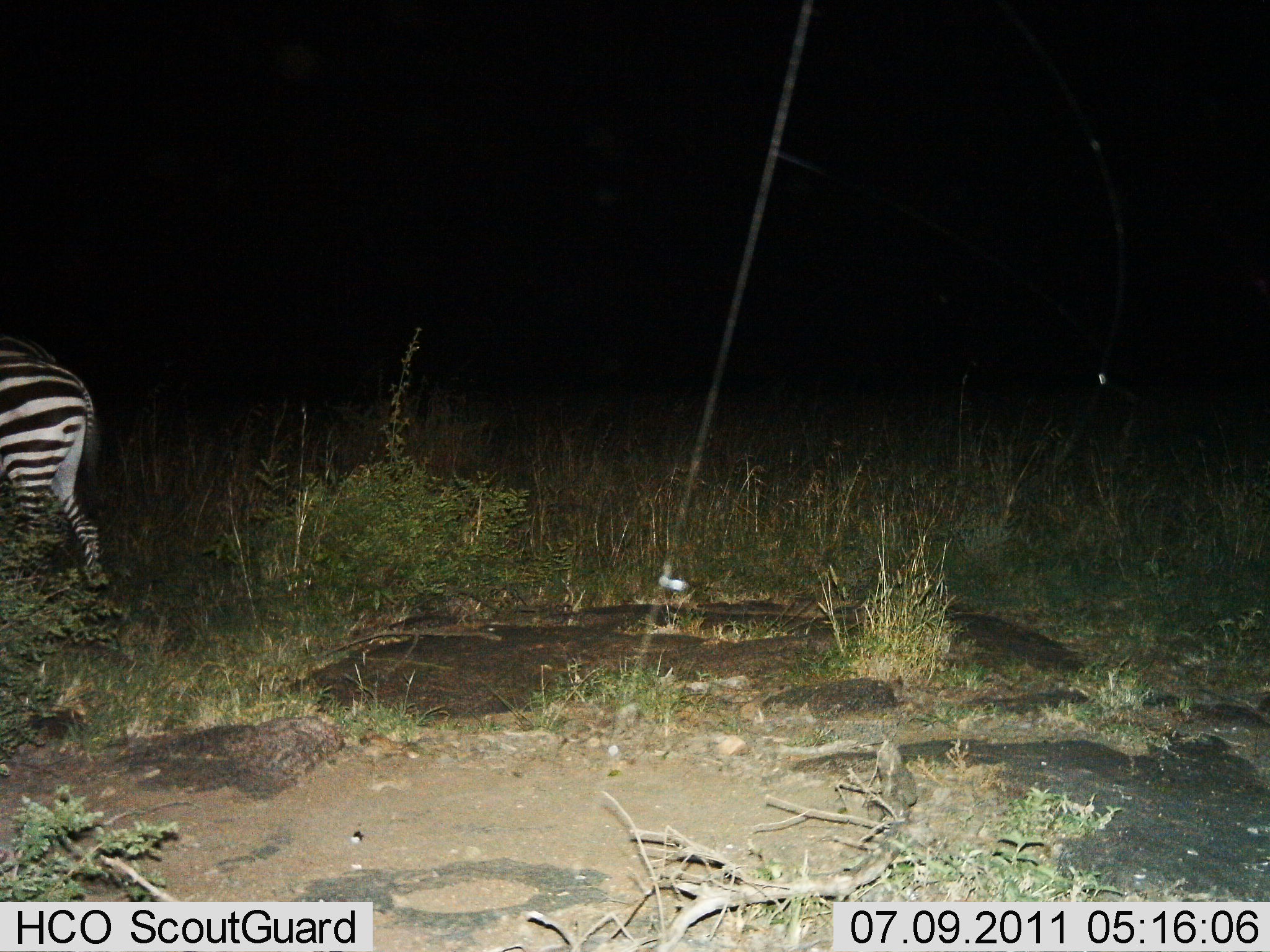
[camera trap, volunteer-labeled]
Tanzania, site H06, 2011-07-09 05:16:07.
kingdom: Animalia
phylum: Chordata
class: Mammalia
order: Perissodactyla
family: Equidae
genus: Equus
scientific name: Equus quagga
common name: plains zebra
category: zebra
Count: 1.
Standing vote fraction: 53%.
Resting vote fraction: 0%.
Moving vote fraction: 53%.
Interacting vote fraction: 0%.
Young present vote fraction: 0%.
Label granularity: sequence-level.